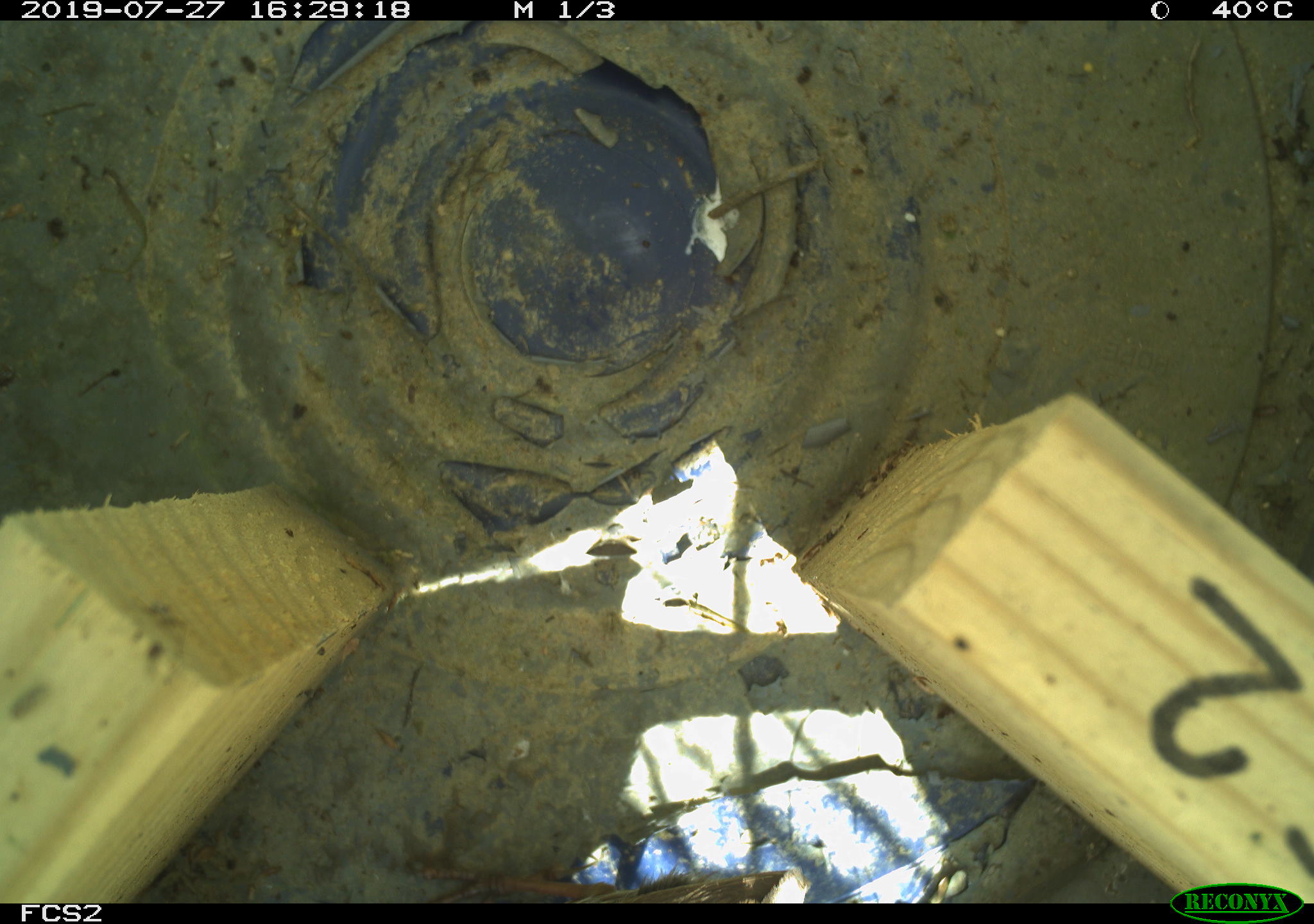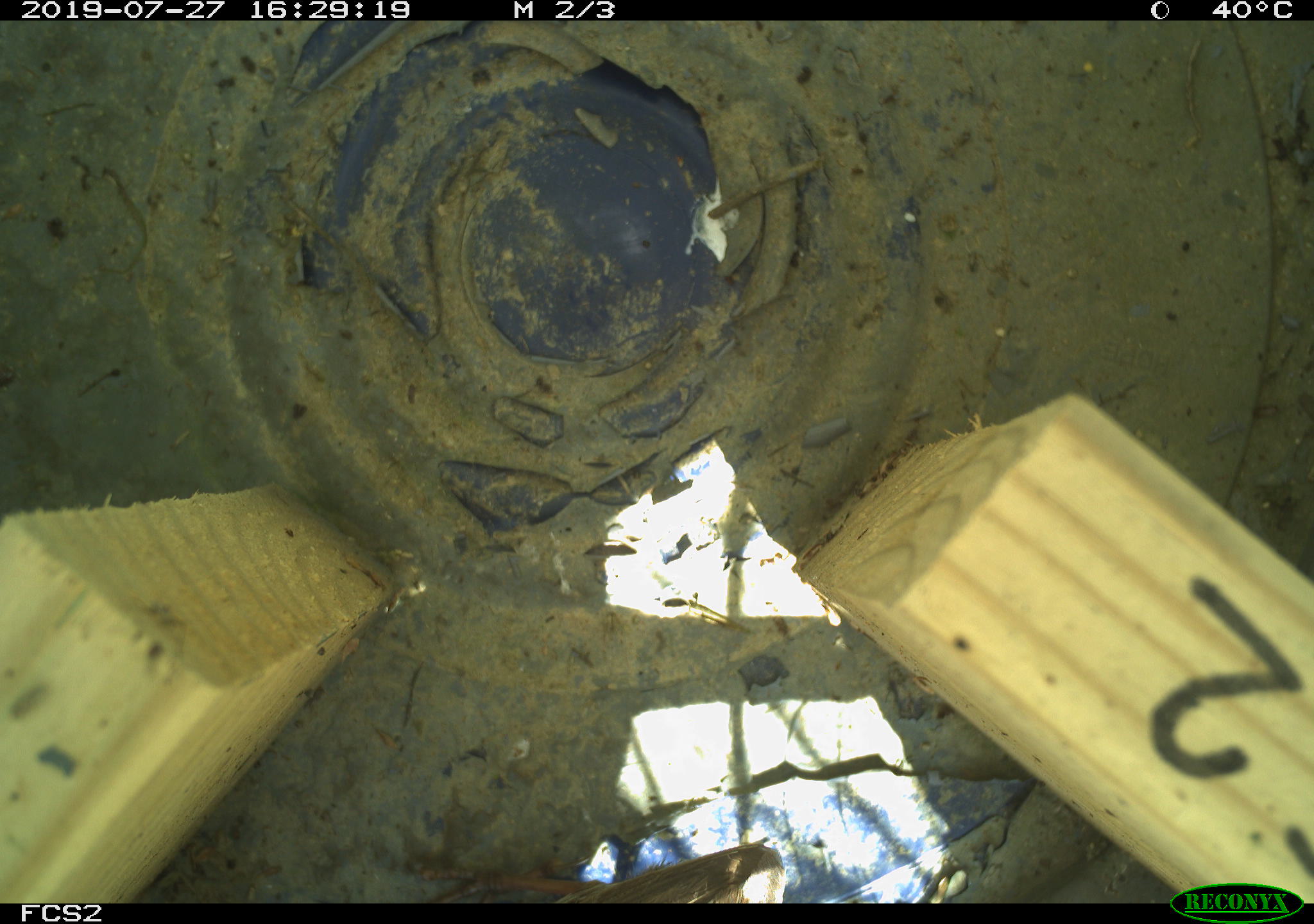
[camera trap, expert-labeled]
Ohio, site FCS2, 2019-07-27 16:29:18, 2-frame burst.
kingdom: Animalia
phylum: Chordata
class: Aves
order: Passeriformes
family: Passerellidae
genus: Melospiza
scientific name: Melospiza melodia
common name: song sparrow